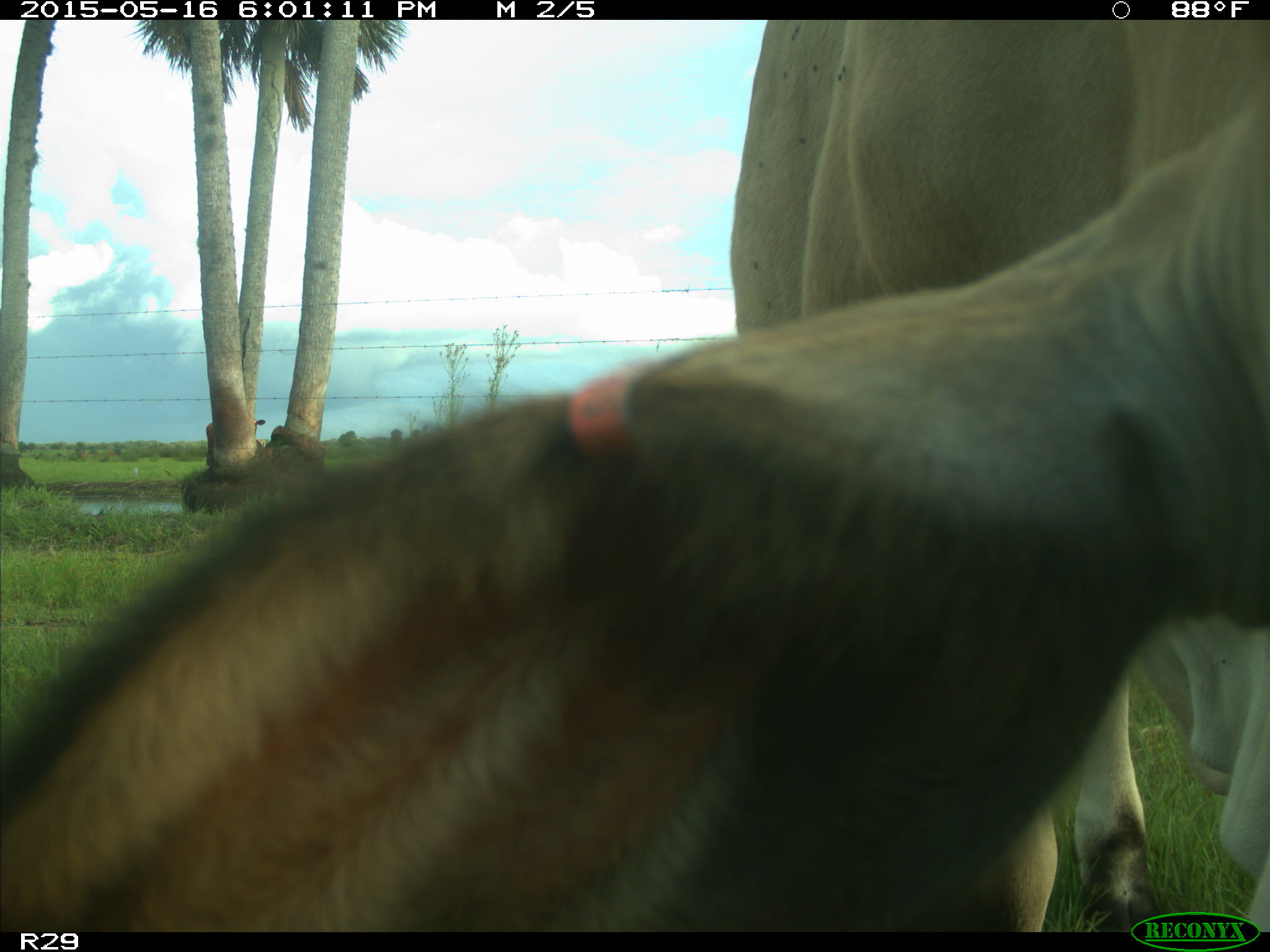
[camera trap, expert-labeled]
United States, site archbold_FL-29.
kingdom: Animalia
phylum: Chordata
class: Mammalia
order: Artiodactyla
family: Bovidae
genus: Bos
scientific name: Bos taurus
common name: domestic cow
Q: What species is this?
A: Bos taurus (domestic cow).